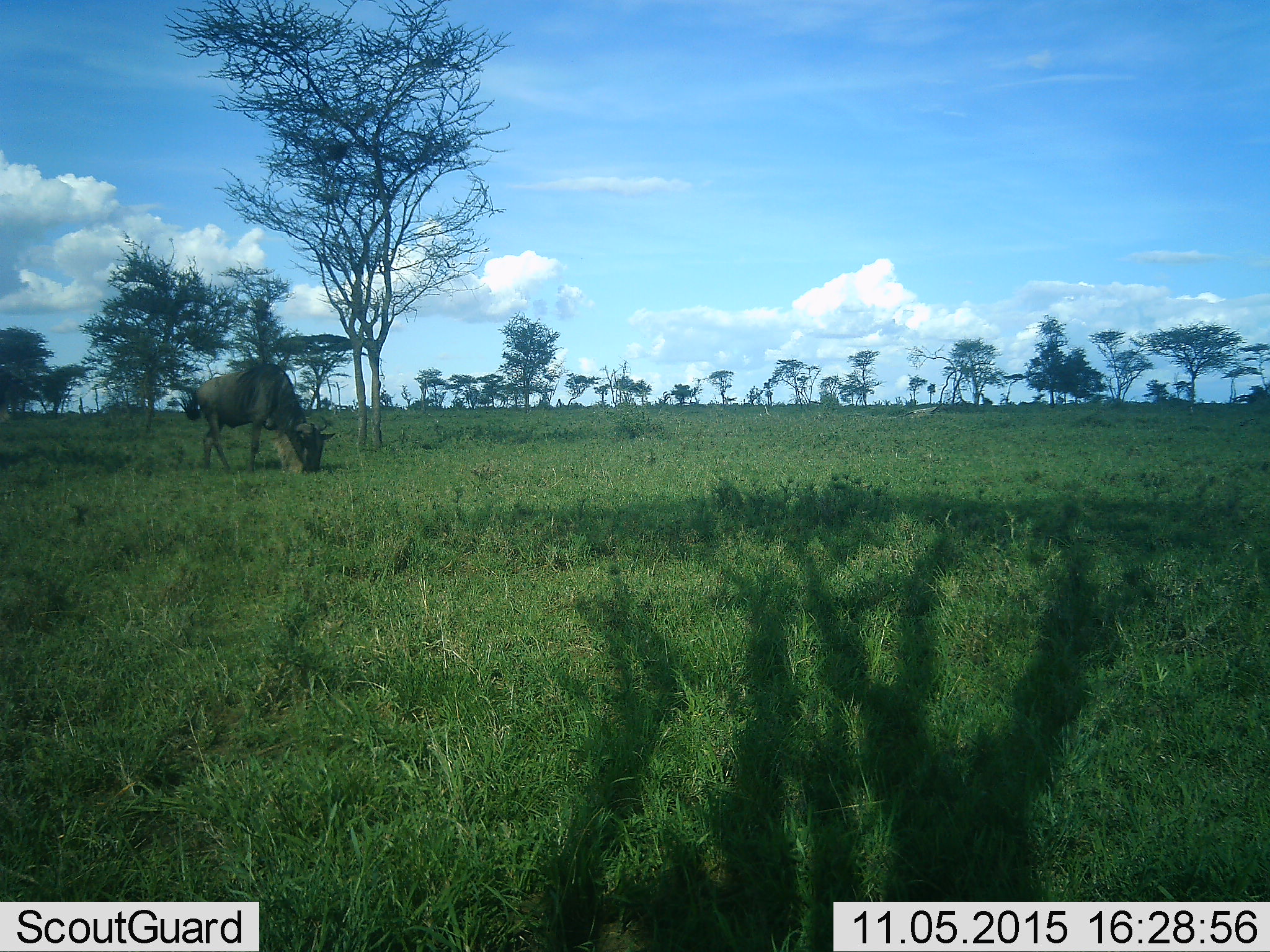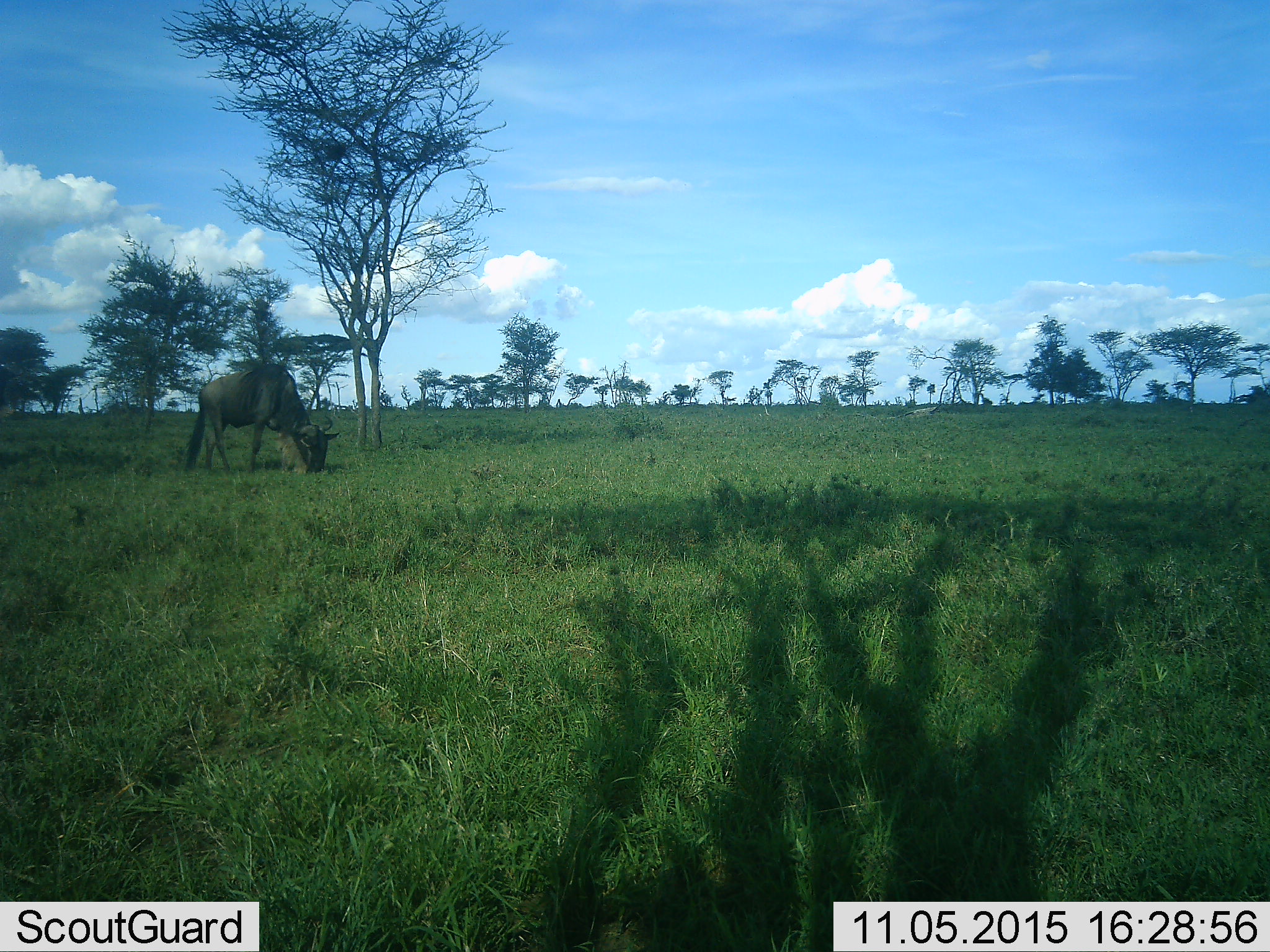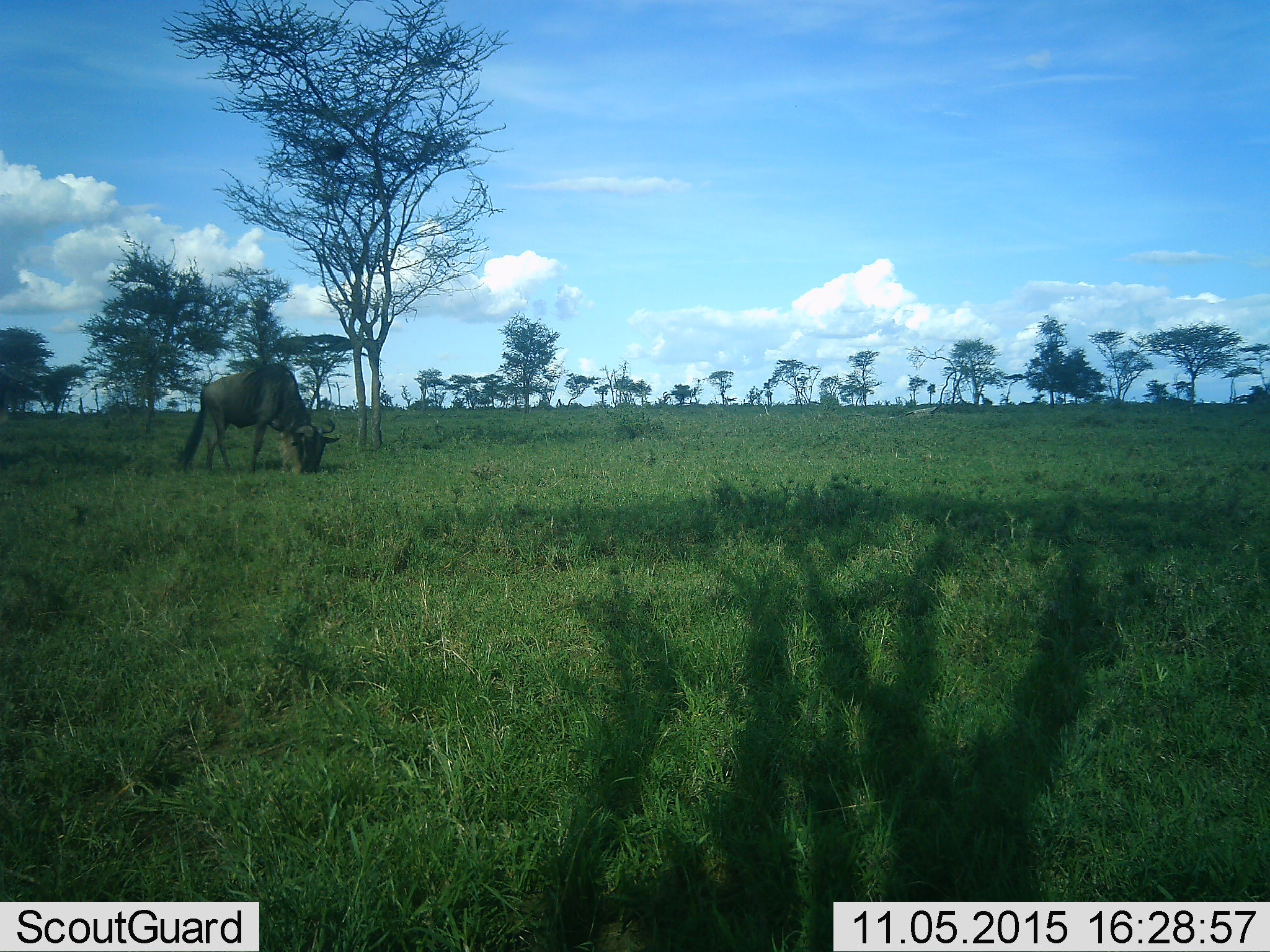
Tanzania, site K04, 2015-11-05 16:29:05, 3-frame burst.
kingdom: Animalia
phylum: Chordata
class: Mammalia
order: Artiodactyla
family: Bovidae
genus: Connochaetes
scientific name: Connochaetes taurinus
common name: blue wildebeest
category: wildebeest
Wildebeest (blue wildebeest) (Connochaetes taurinus), count 1. Behavior (volunteer vote fractions): standing 50%, resting 0%, moving 0%, interacting 0%. Young present (vote fraction): 0%. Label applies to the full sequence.